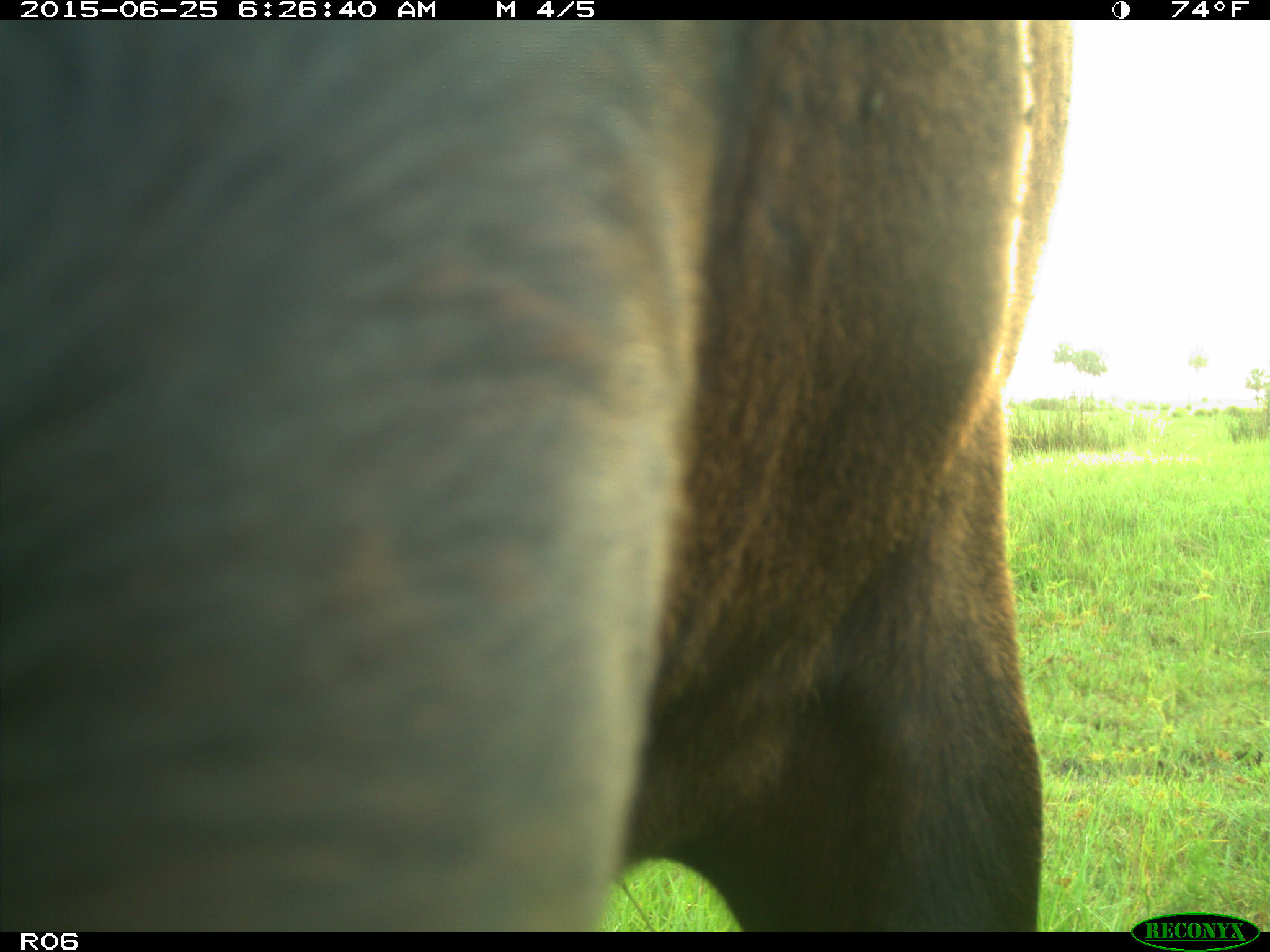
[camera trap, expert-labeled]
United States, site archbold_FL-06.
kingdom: Animalia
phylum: Chordata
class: Mammalia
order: Artiodactyla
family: Bovidae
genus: Bos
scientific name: Bos taurus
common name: domestic cow